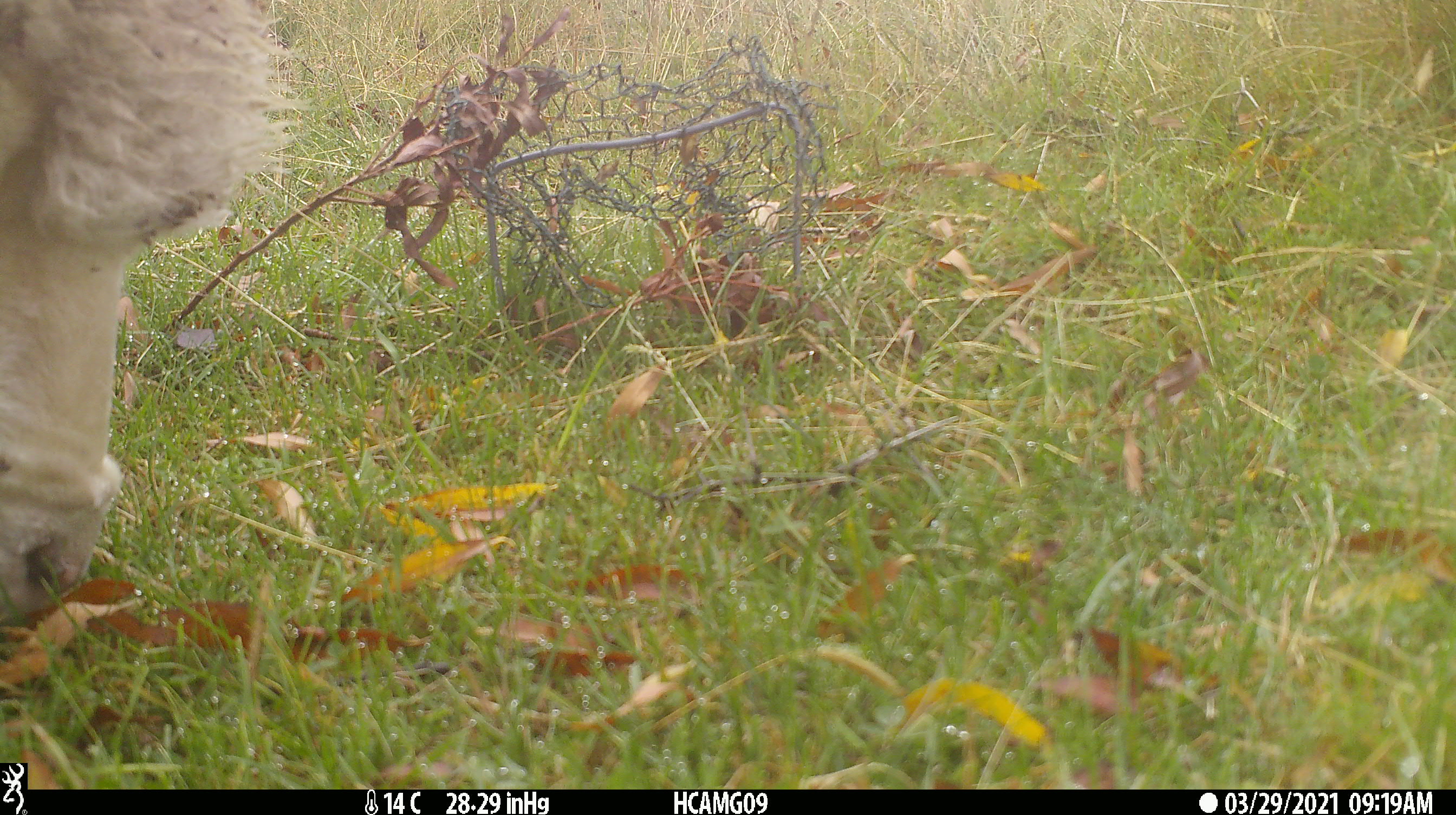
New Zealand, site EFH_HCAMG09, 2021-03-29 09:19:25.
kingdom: Animalia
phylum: Chordata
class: Mammalia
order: Artiodactyla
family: Bovidae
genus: Ovis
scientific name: Ovis aries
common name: domestic sheep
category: sheep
Sheep (domestic sheep) (Ovis aries).